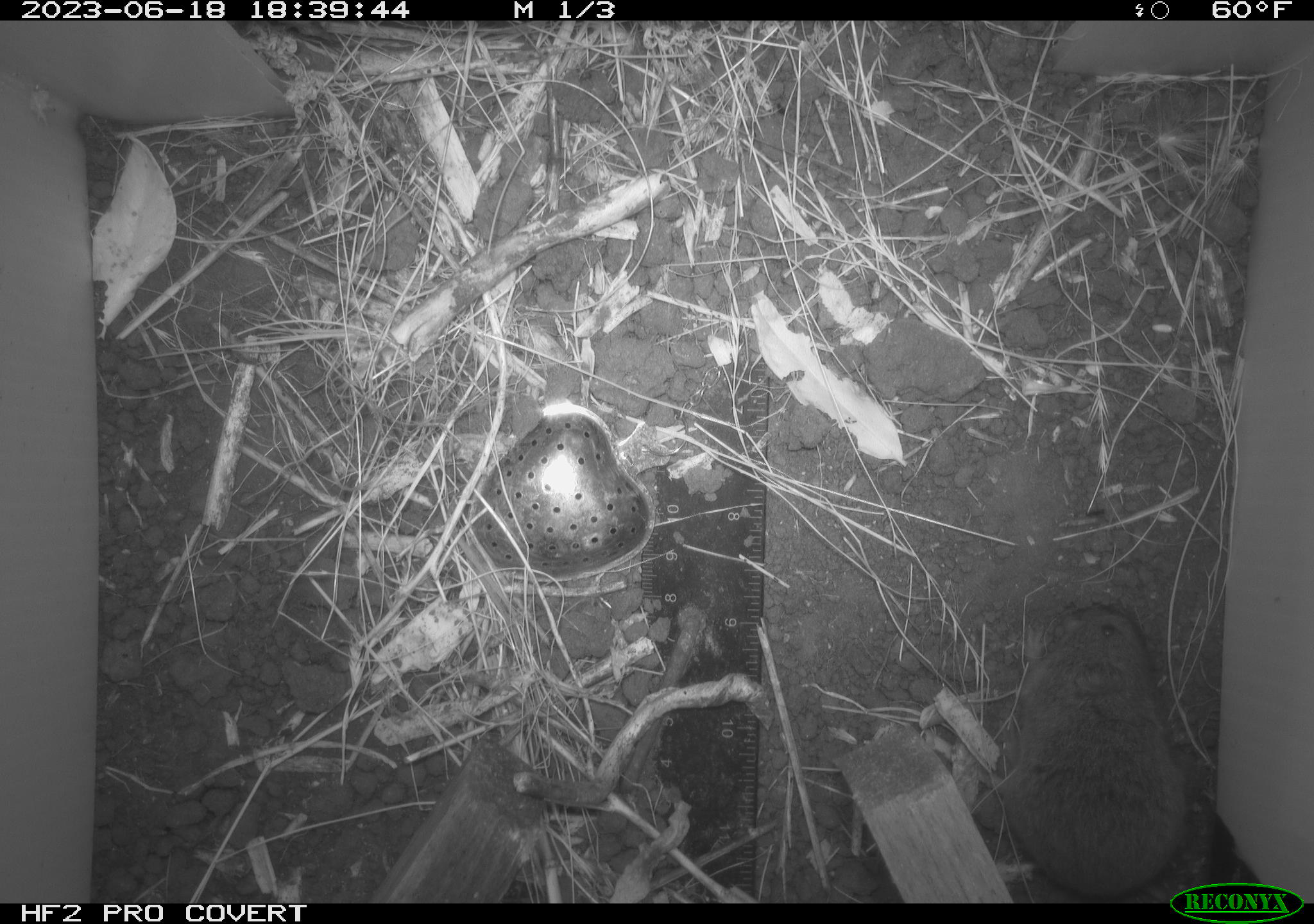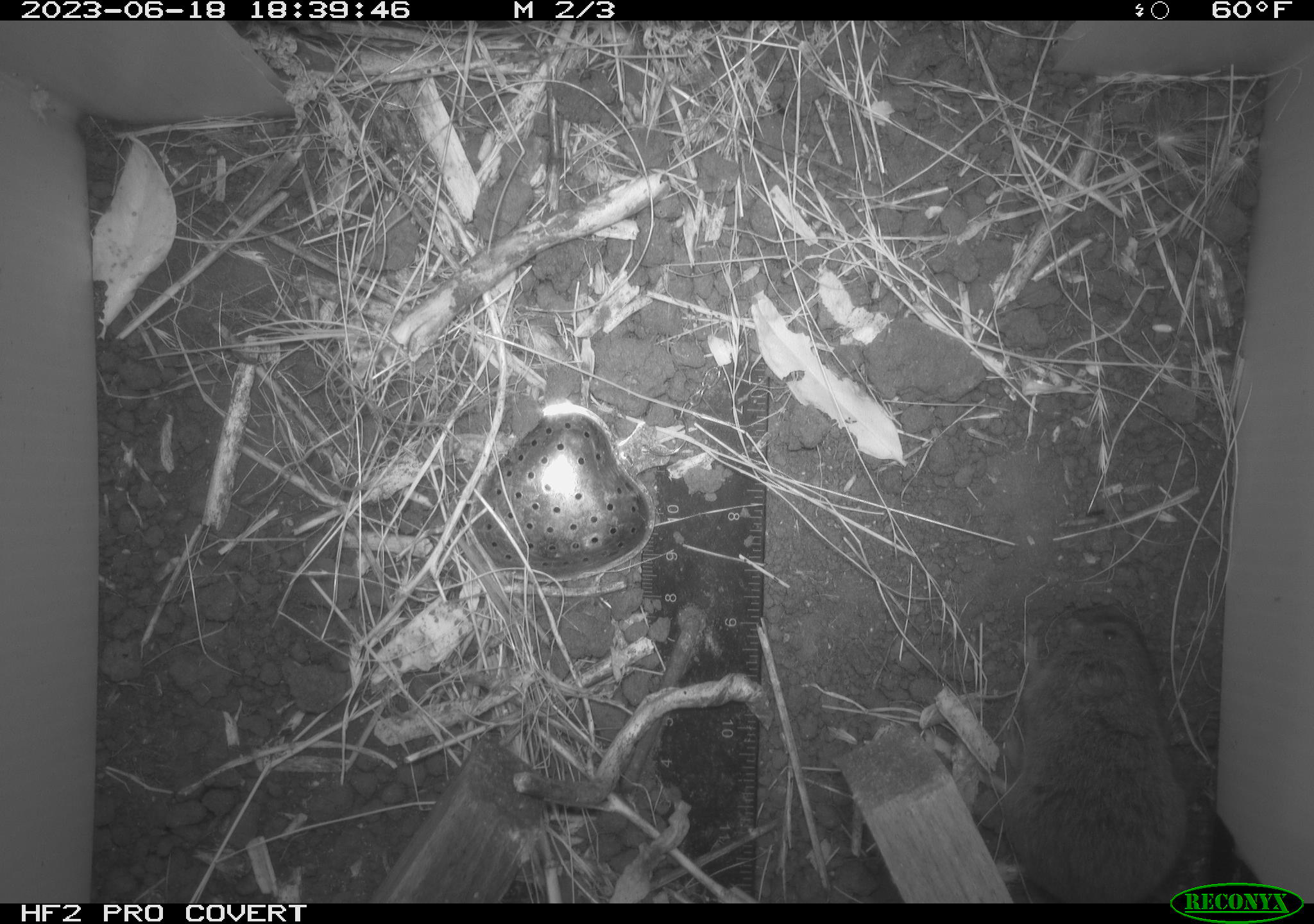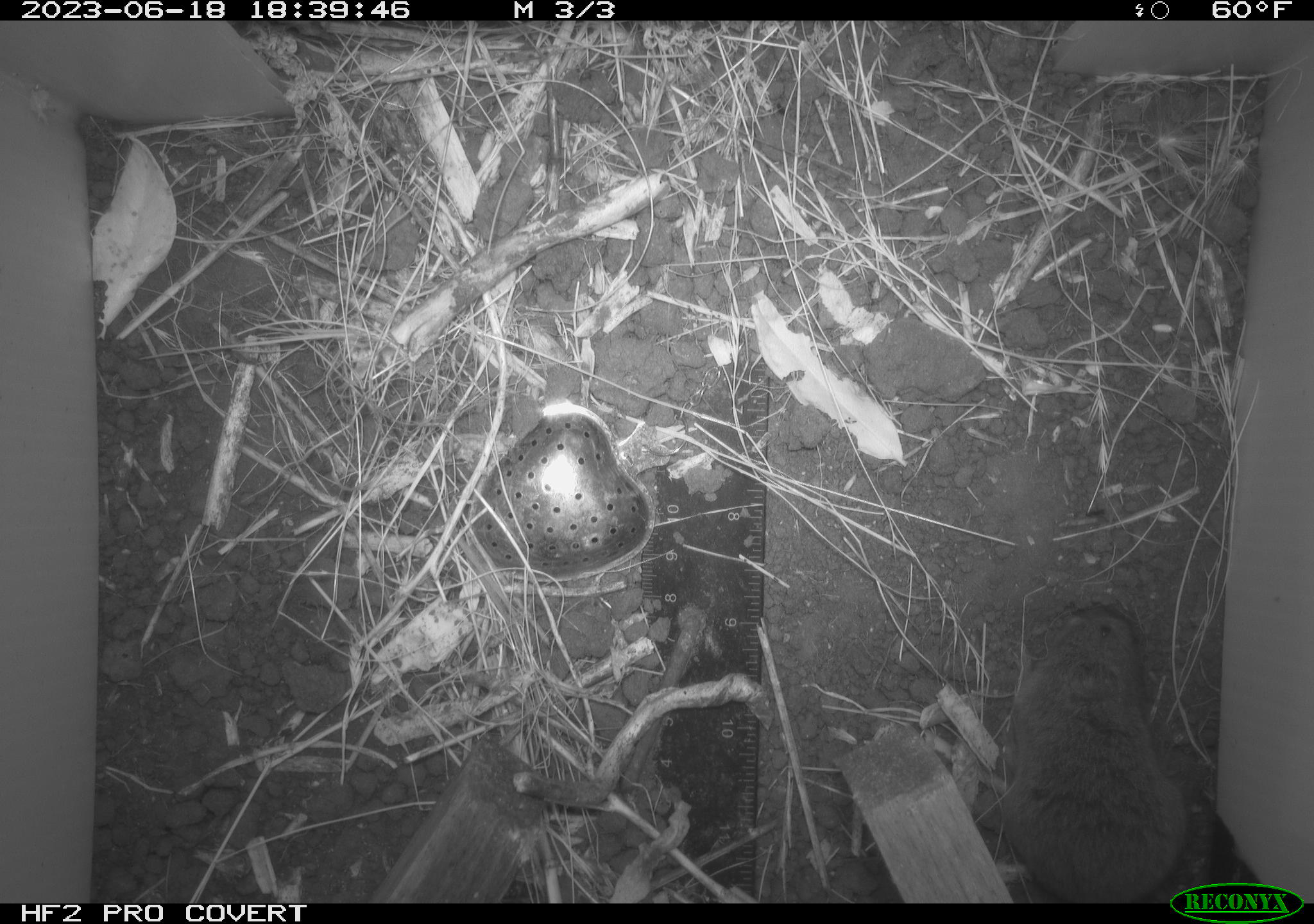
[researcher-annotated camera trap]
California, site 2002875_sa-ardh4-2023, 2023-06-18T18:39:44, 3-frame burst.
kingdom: Animalia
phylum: Chordata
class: Mammalia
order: Rodentia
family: Cricetidae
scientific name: Arvicolinae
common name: voles, lemmings, and muskrats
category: arvicolinae subfamily